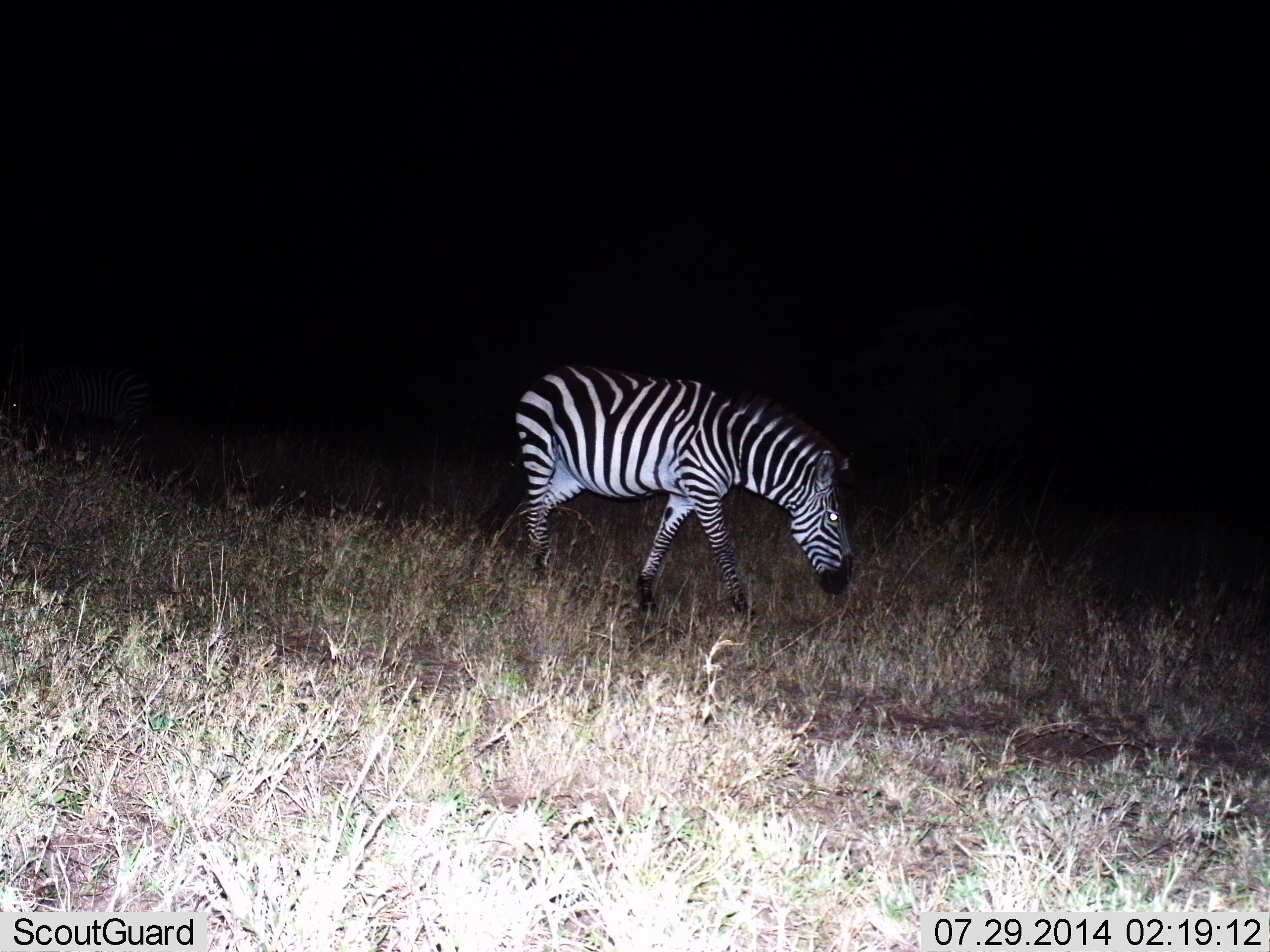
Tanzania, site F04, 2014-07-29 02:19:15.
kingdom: Animalia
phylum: Chordata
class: Mammalia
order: Perissodactyla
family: Equidae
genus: Equus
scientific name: Equus quagga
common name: plains zebra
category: zebra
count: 1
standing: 10%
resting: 0%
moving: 80%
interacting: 0%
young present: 0%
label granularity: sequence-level